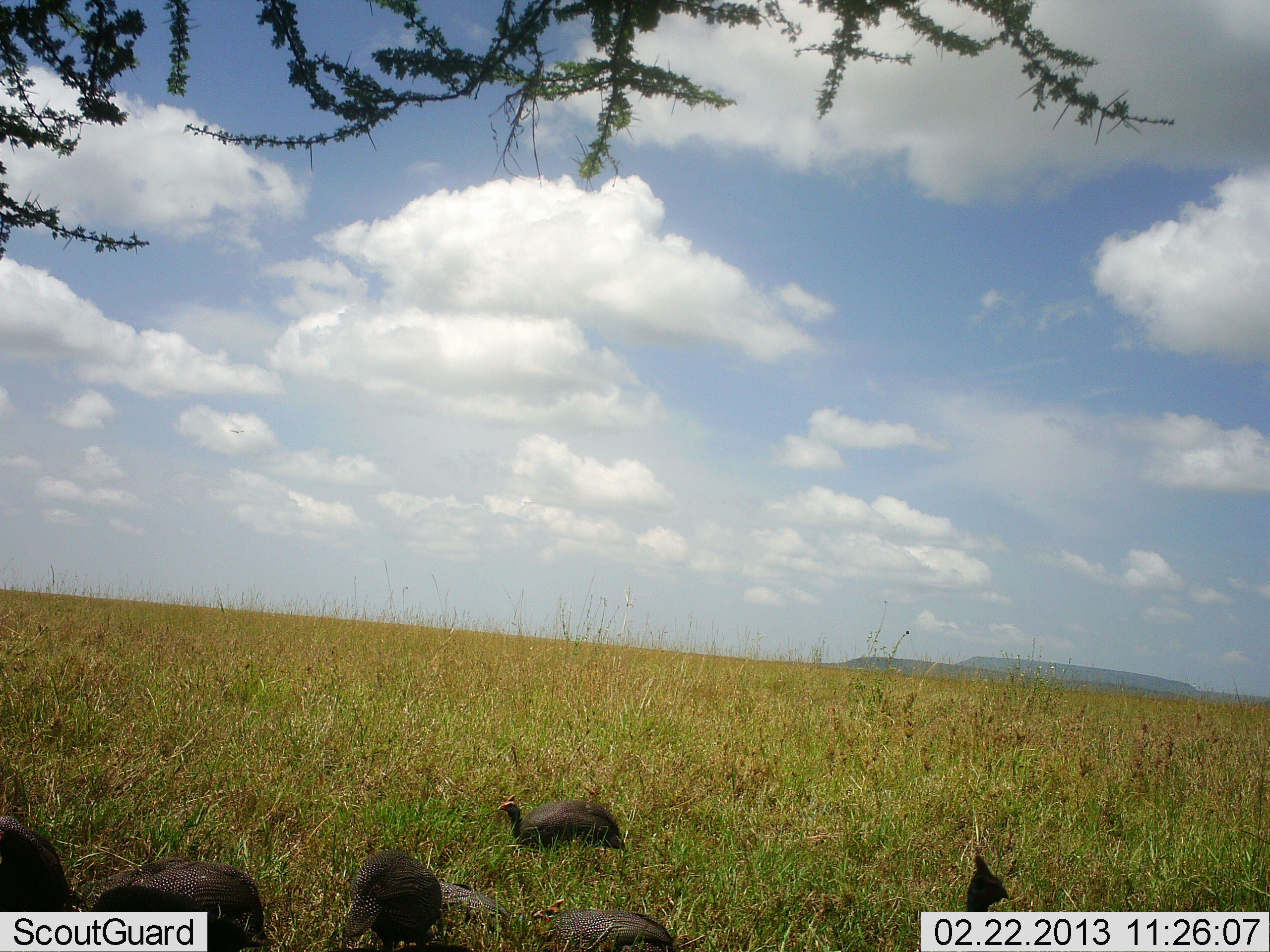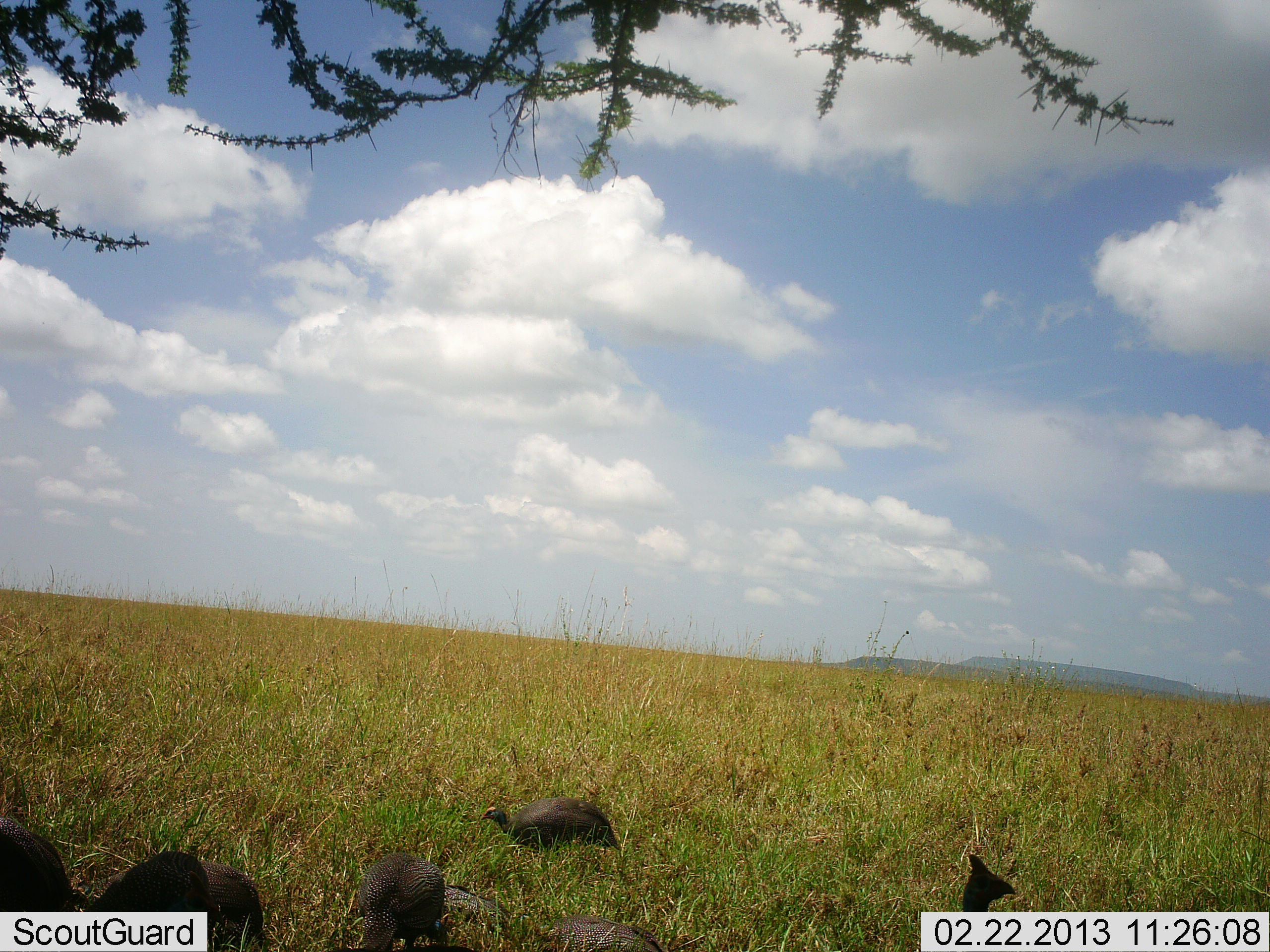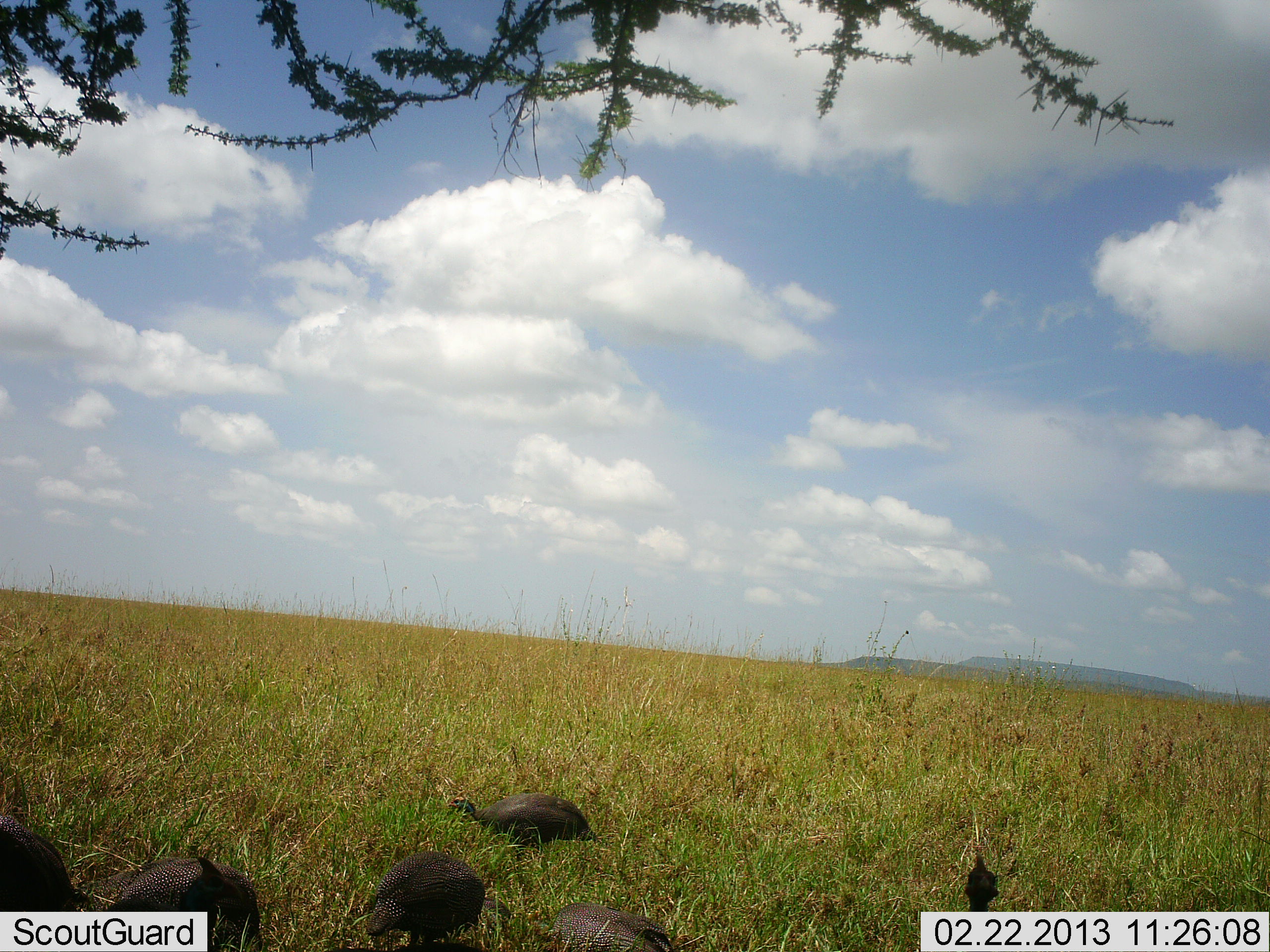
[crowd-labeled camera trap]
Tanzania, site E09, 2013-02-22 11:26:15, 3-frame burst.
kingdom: Animalia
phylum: Chordata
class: Aves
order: Galliformes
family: Numididae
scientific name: Numididae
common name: guinea fowl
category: guineafowl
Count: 5.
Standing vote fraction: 38%.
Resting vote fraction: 6%.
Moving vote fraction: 53%.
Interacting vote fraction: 9%.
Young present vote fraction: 0%.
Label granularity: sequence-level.